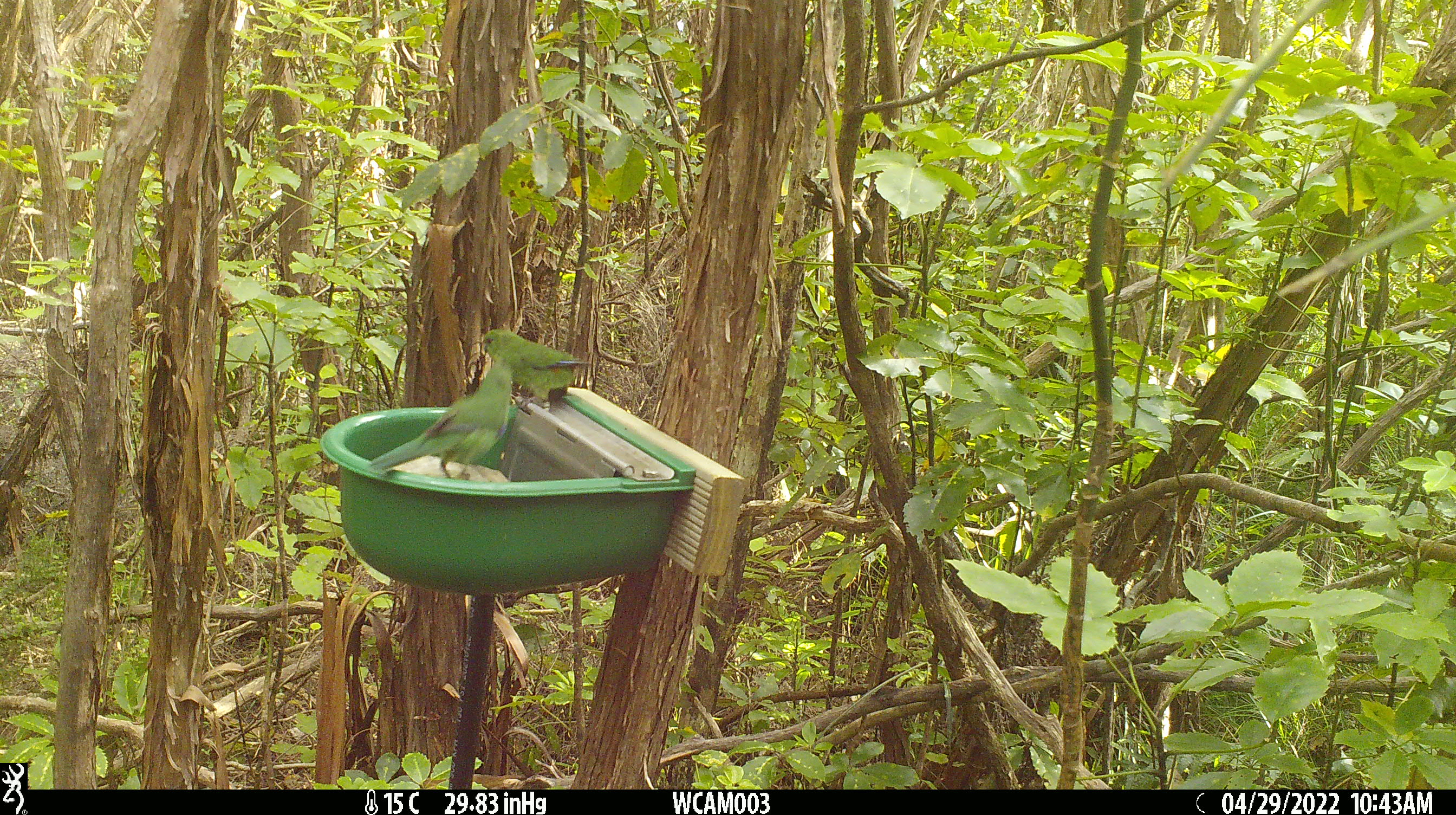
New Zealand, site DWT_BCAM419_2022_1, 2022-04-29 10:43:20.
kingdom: Animalia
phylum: Chordata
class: Aves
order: Psittaciformes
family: Psittaculidae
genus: Cyanoramphus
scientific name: Cyanoramphus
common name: parakeet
Parakeet (Cyanoramphus).